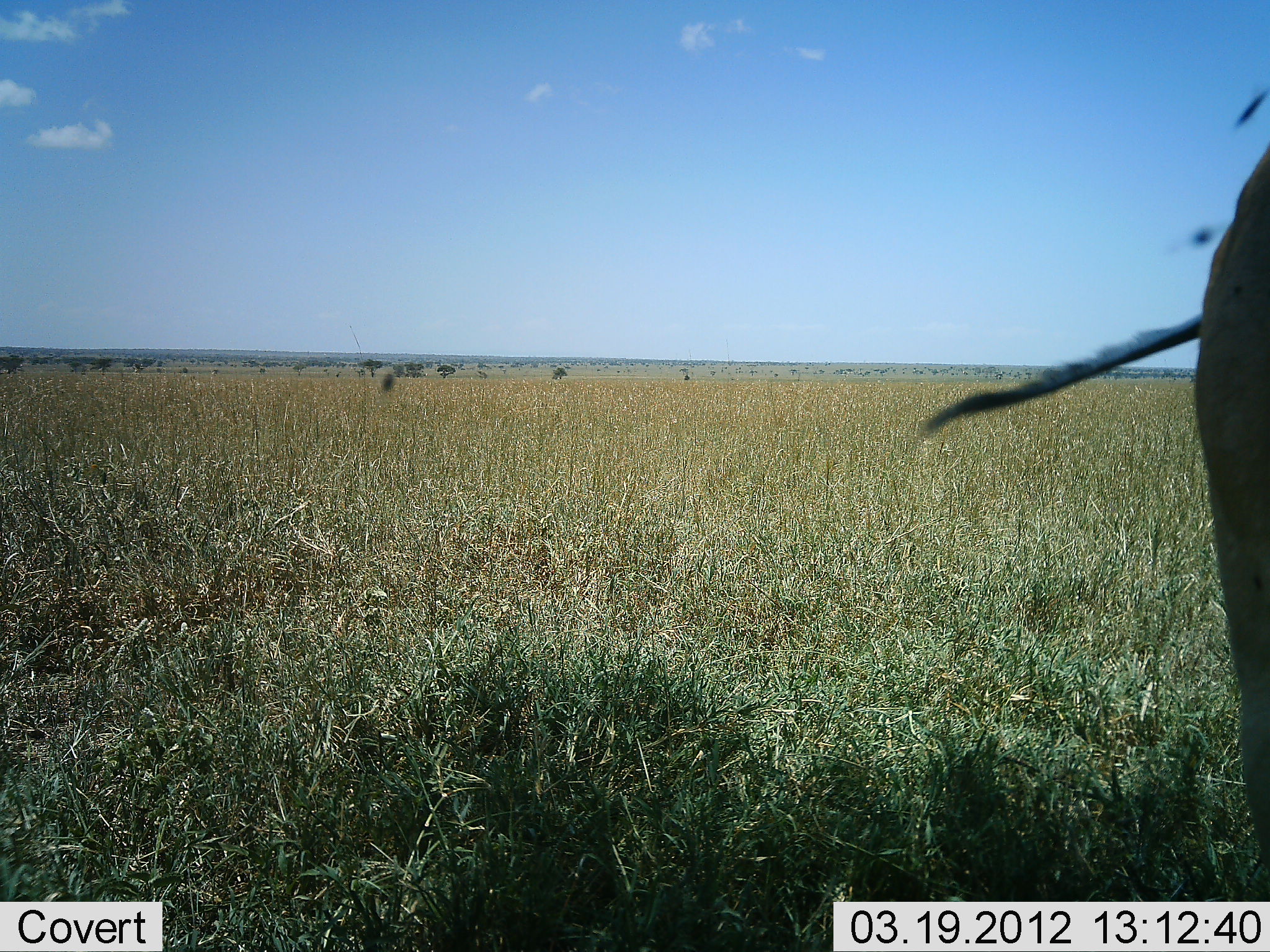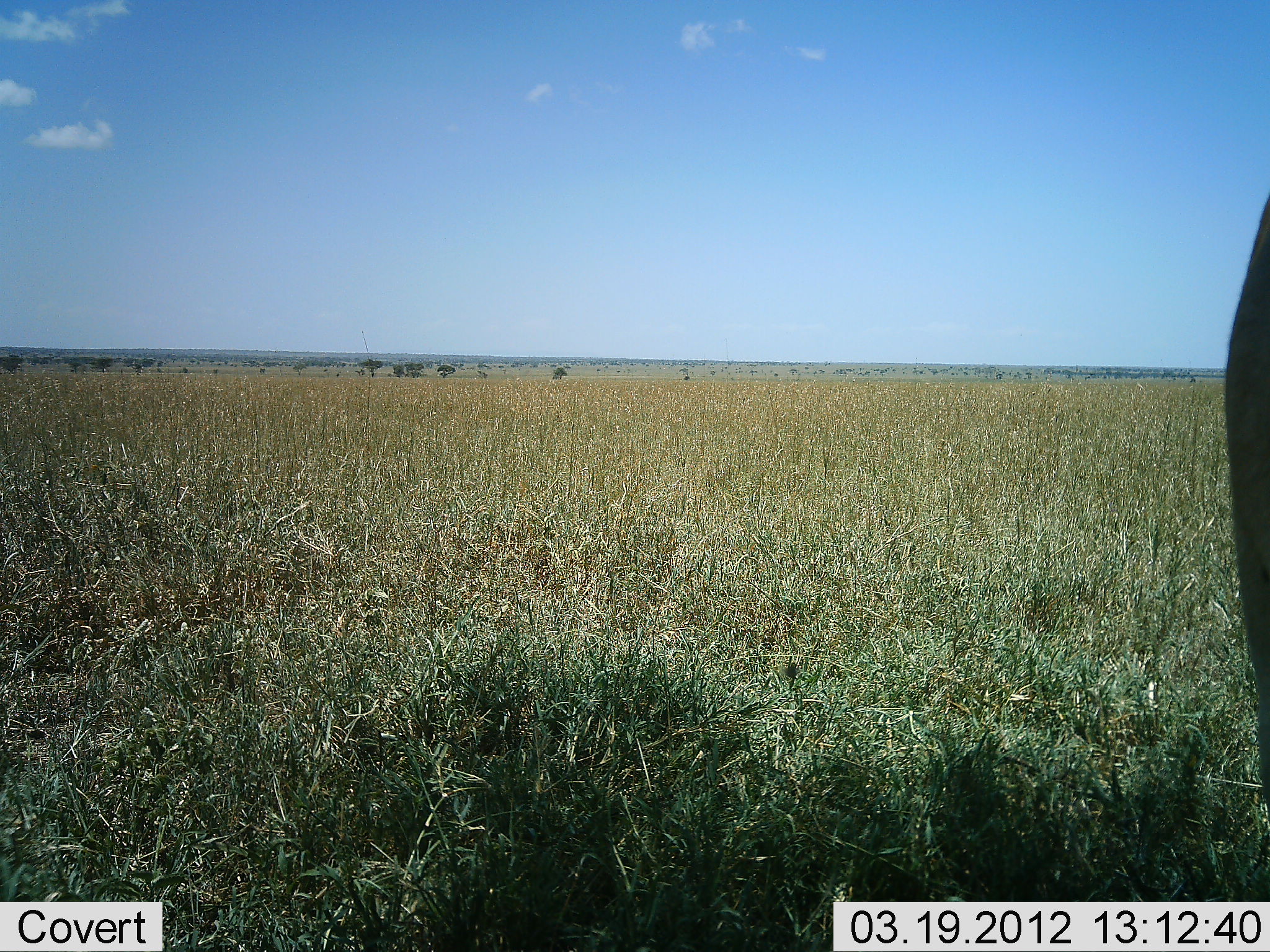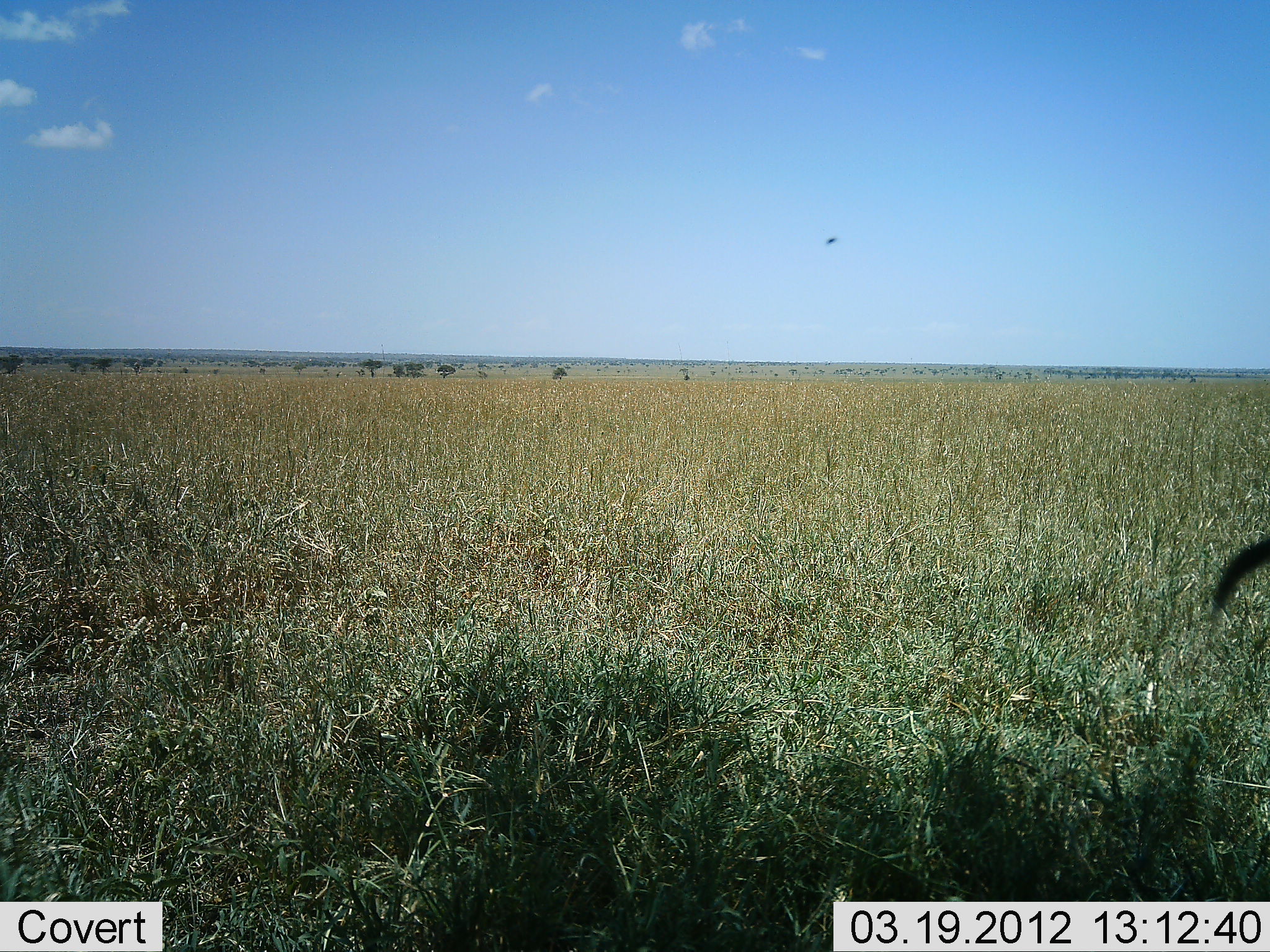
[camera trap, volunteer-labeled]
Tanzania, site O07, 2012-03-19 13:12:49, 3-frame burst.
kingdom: Animalia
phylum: Chordata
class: Mammalia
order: Artiodactyla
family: Bovidae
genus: Alcelaphus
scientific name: Alcelaphus buselaphus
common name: hartebeest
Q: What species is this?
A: Hartebeest (Alcelaphus buselaphus).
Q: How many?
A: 1.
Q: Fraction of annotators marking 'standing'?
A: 100%.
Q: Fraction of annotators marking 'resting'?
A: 0%.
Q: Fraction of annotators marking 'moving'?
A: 0%.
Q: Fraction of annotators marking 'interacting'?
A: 0%.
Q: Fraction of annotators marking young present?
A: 0%.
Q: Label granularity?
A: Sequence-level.